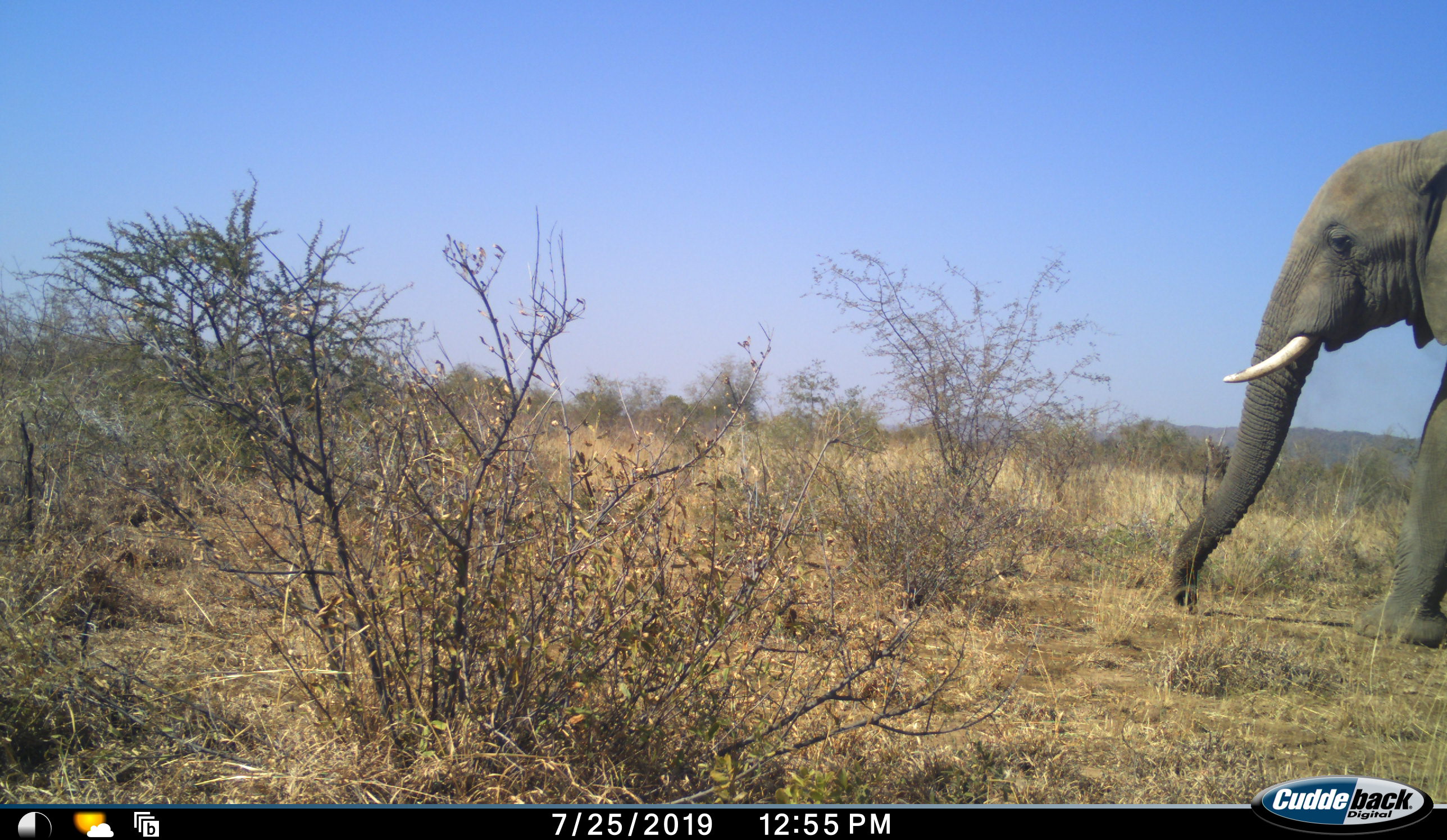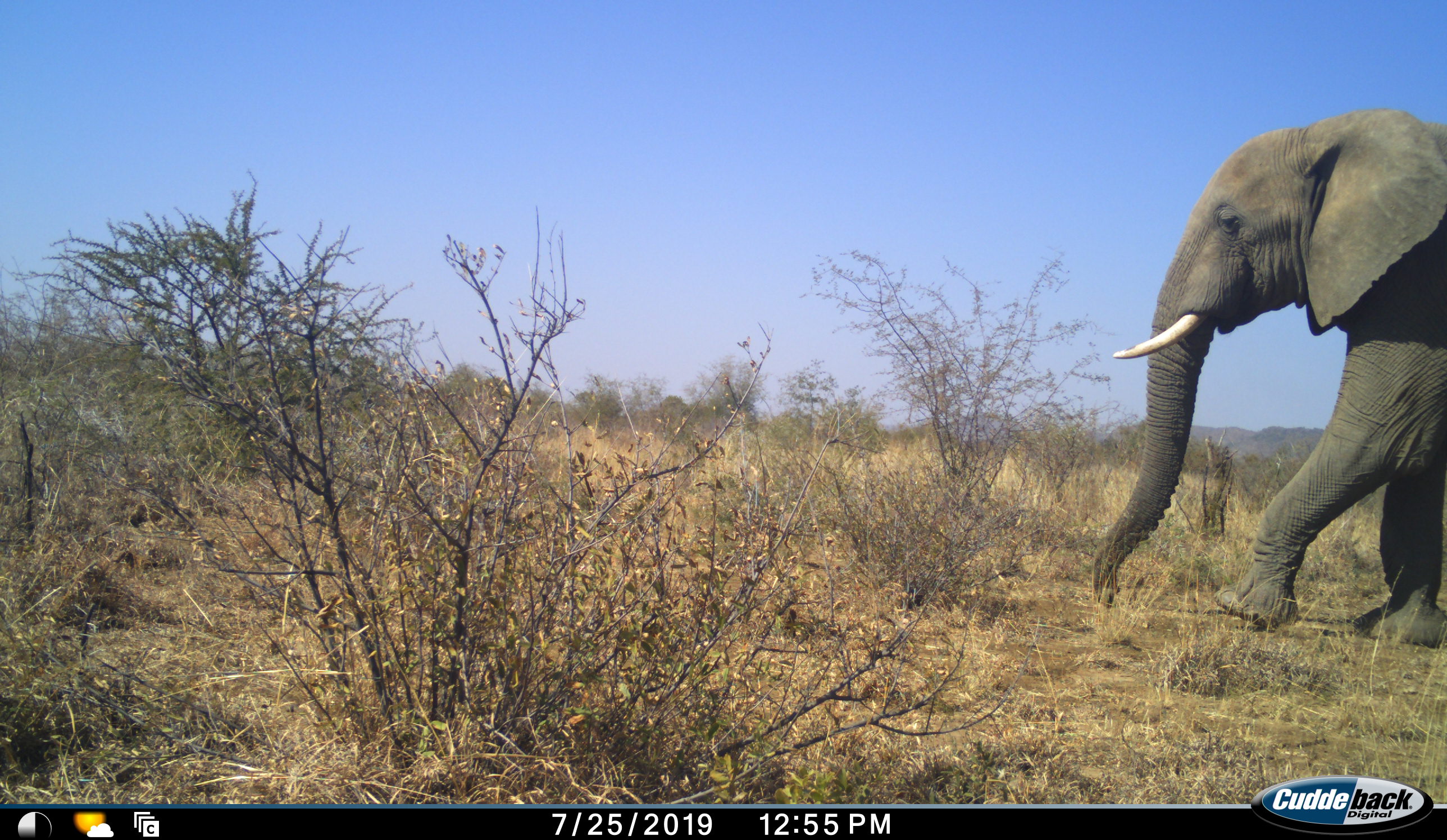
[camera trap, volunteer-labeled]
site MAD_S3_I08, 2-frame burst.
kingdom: Animalia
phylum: Chordata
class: Mammalia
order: Proboscidea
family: Elephantidae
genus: Loxodonta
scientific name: Loxodonta africana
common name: african bush elephant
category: elephant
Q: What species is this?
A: Elephant (african bush elephant) (Loxodonta africana).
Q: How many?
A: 1.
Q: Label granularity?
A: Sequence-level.